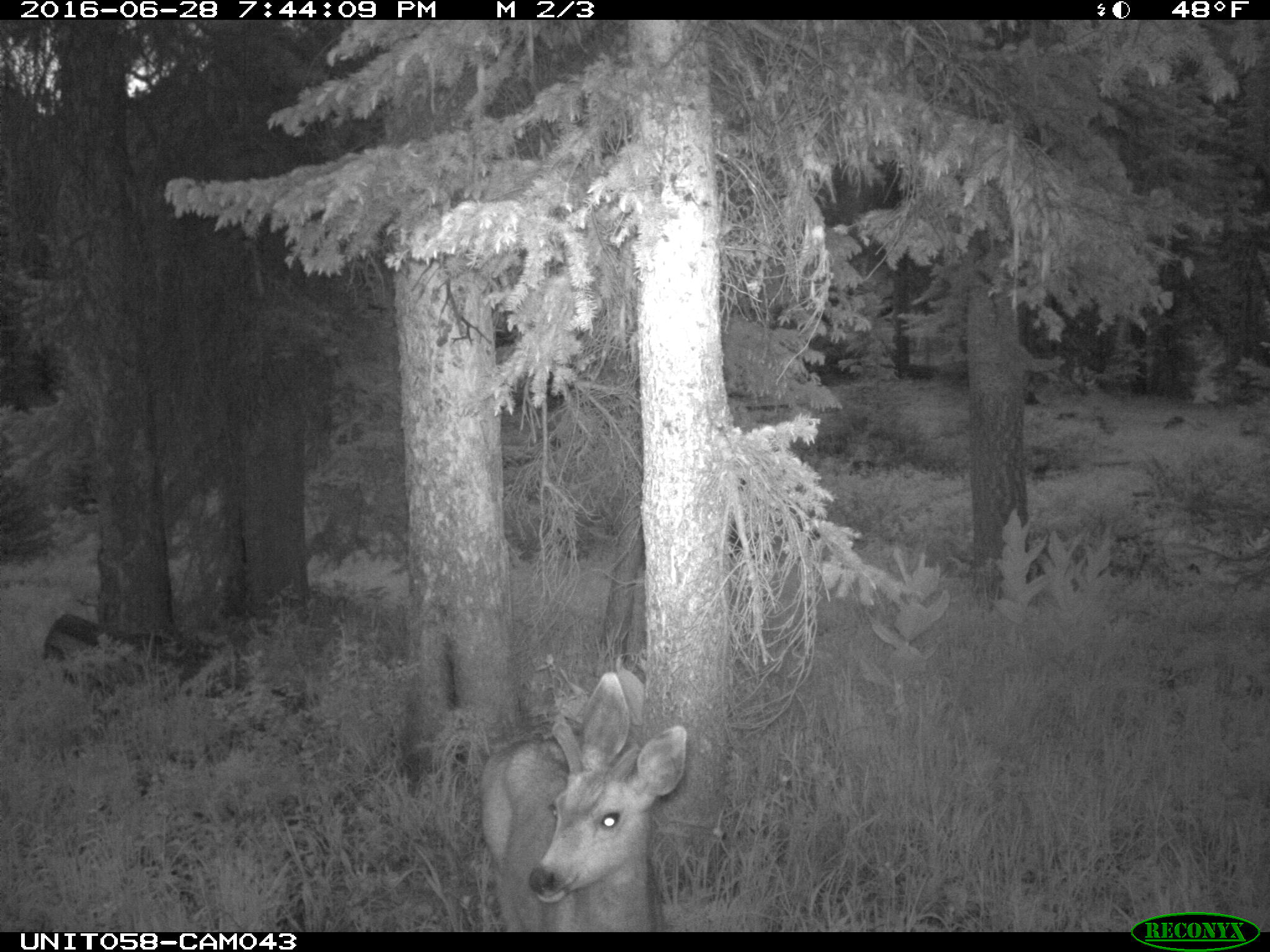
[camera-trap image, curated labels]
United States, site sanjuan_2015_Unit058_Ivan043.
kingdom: Animalia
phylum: Chordata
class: Mammalia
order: Artiodactyla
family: Cervidae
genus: Odocoileus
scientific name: Odocoileus hemionus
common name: mule deer